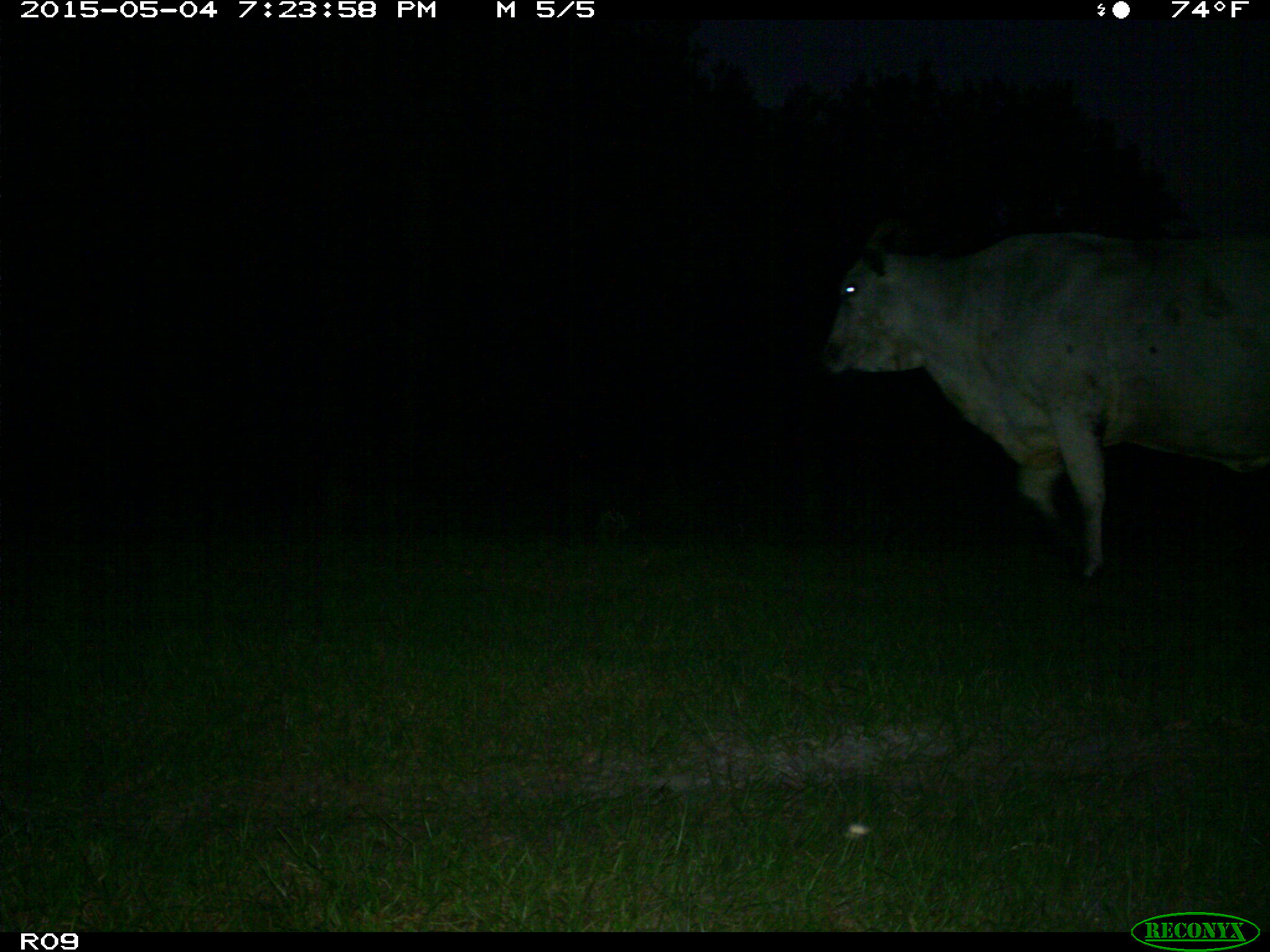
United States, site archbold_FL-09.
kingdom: Animalia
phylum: Chordata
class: Mammalia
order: Artiodactyla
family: Bovidae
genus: Bos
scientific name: Bos taurus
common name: domestic cow